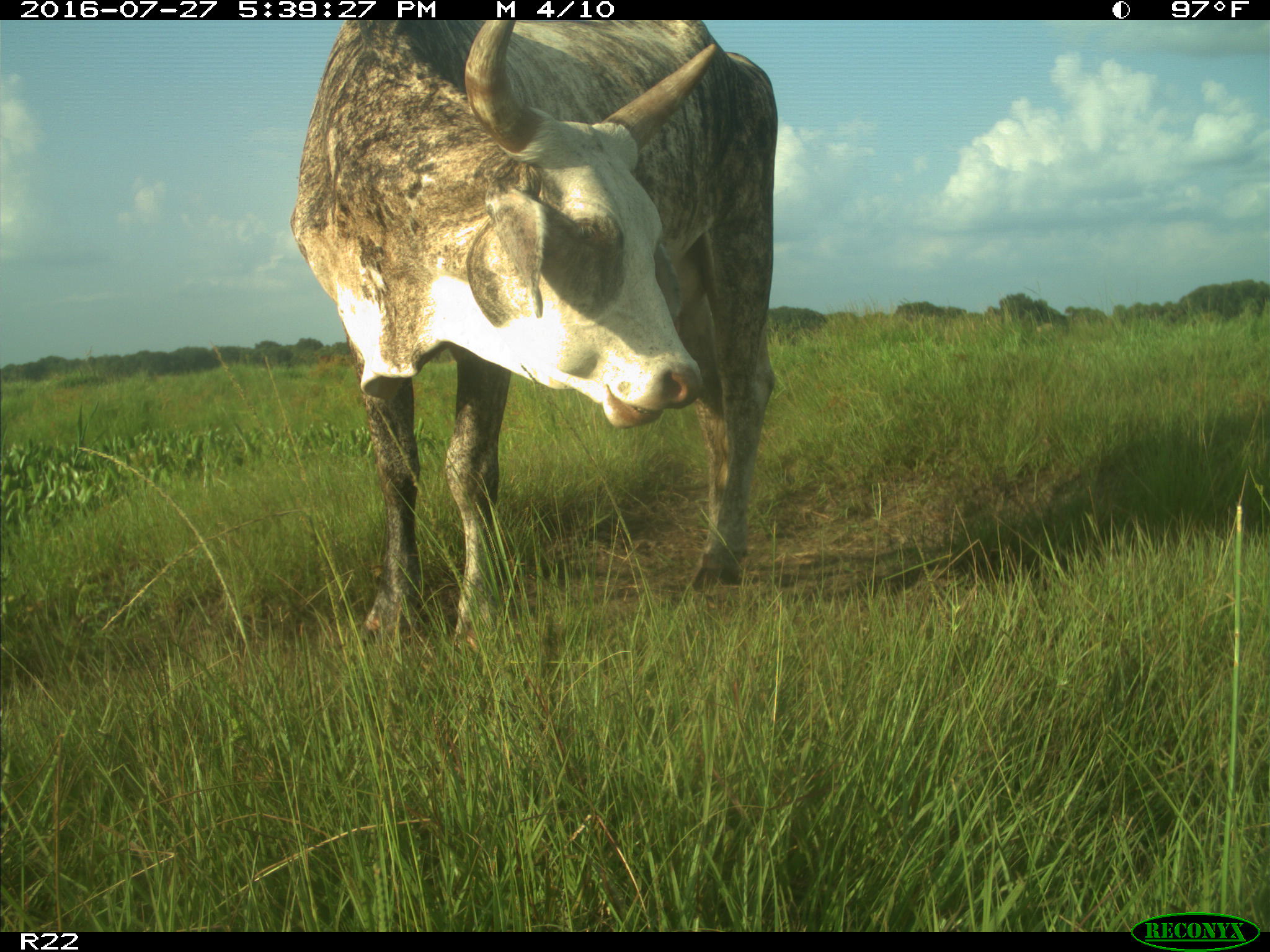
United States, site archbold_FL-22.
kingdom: Animalia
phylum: Chordata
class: Mammalia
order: Artiodactyla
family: Bovidae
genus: Bos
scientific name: Bos taurus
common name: domestic cow